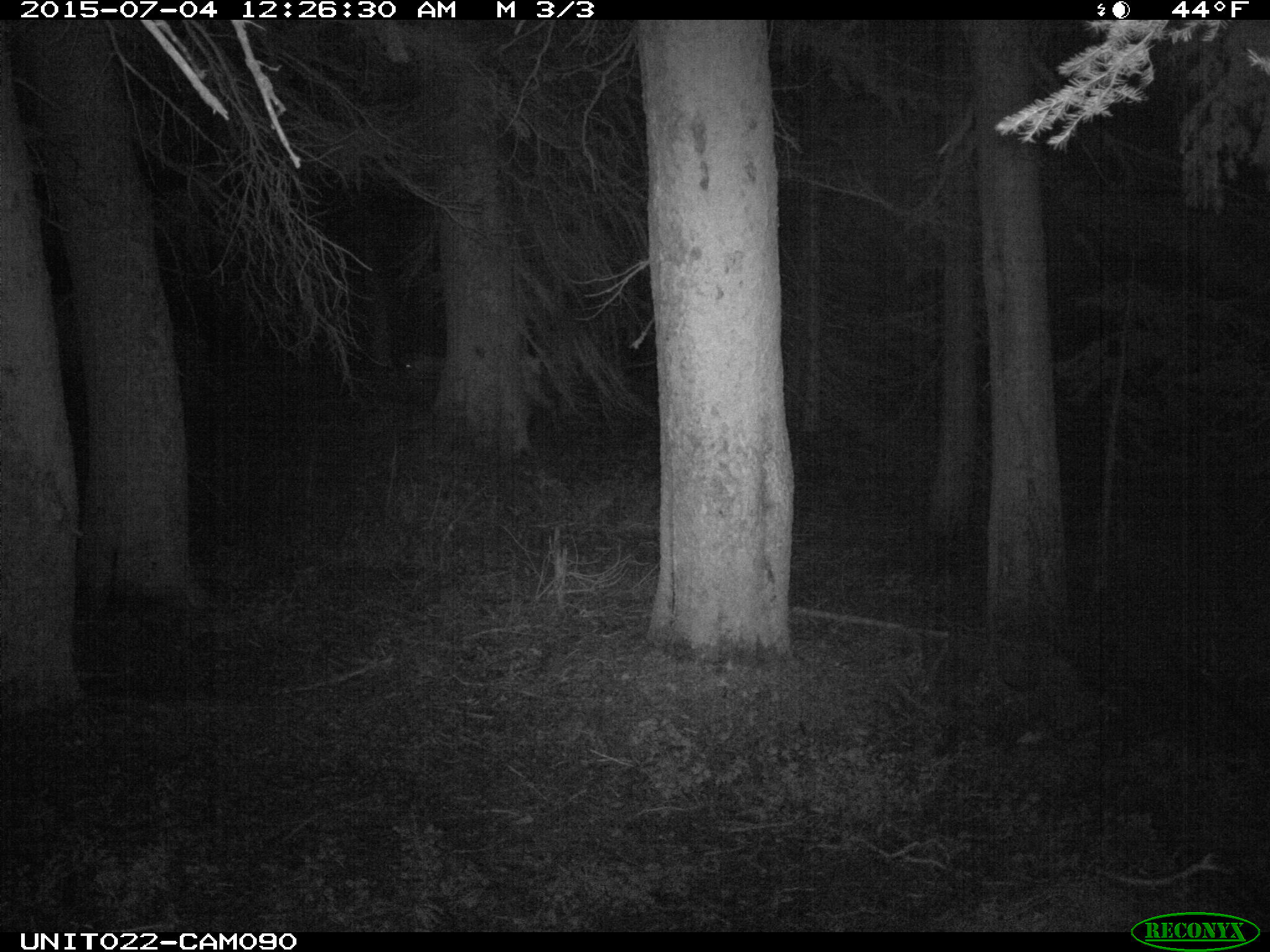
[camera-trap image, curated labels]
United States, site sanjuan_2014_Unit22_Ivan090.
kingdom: Animalia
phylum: Chordata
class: Mammalia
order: Artiodactyla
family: Cervidae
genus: Cervus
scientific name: Cervus elaphus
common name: red deer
Cervus elaphus (red deer).